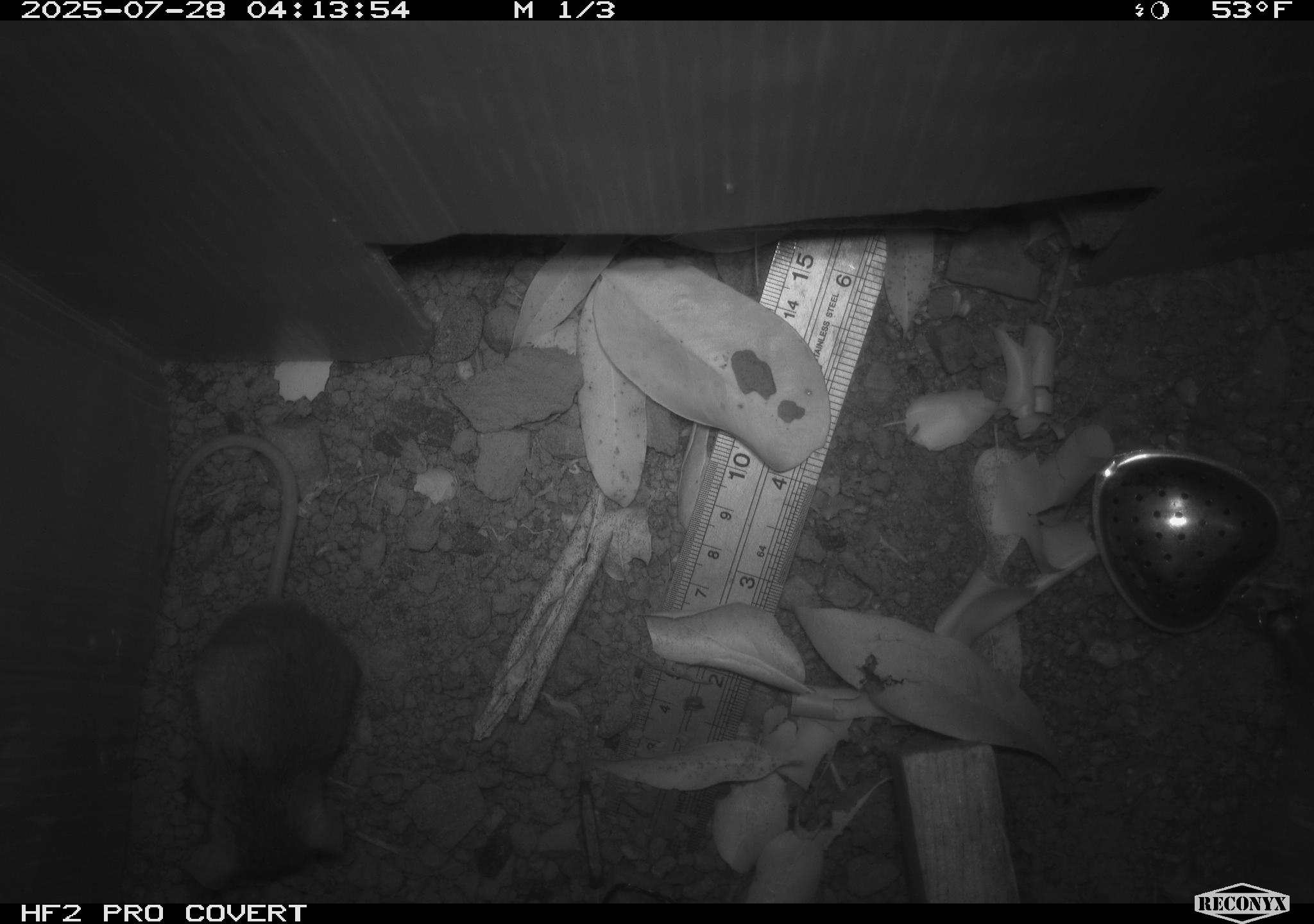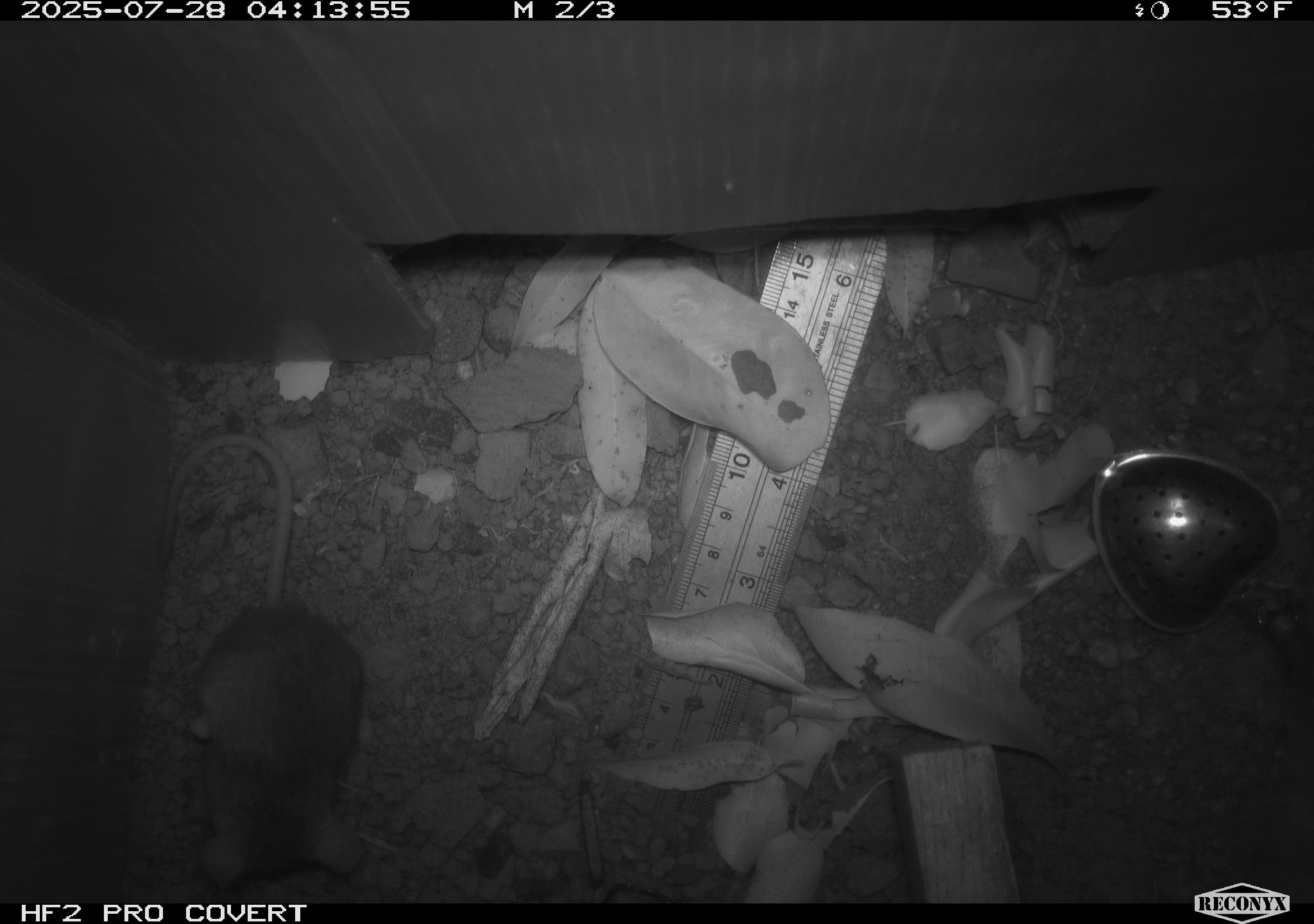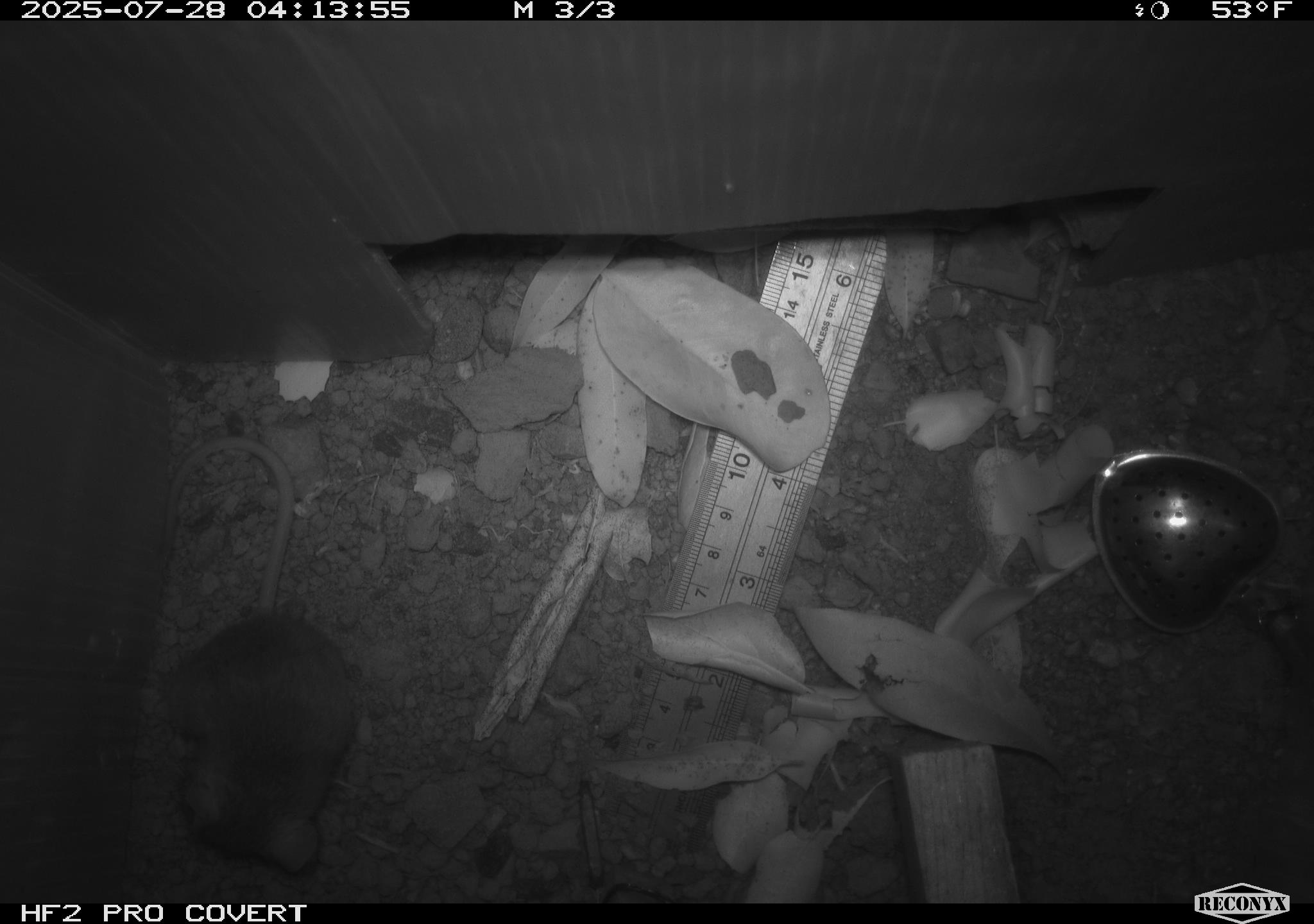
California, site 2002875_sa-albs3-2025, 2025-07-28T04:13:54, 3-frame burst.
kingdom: Animalia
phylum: Chordata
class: Mammalia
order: Rodentia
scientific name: Rodentia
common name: mouse species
Mouse species (Rodentia).